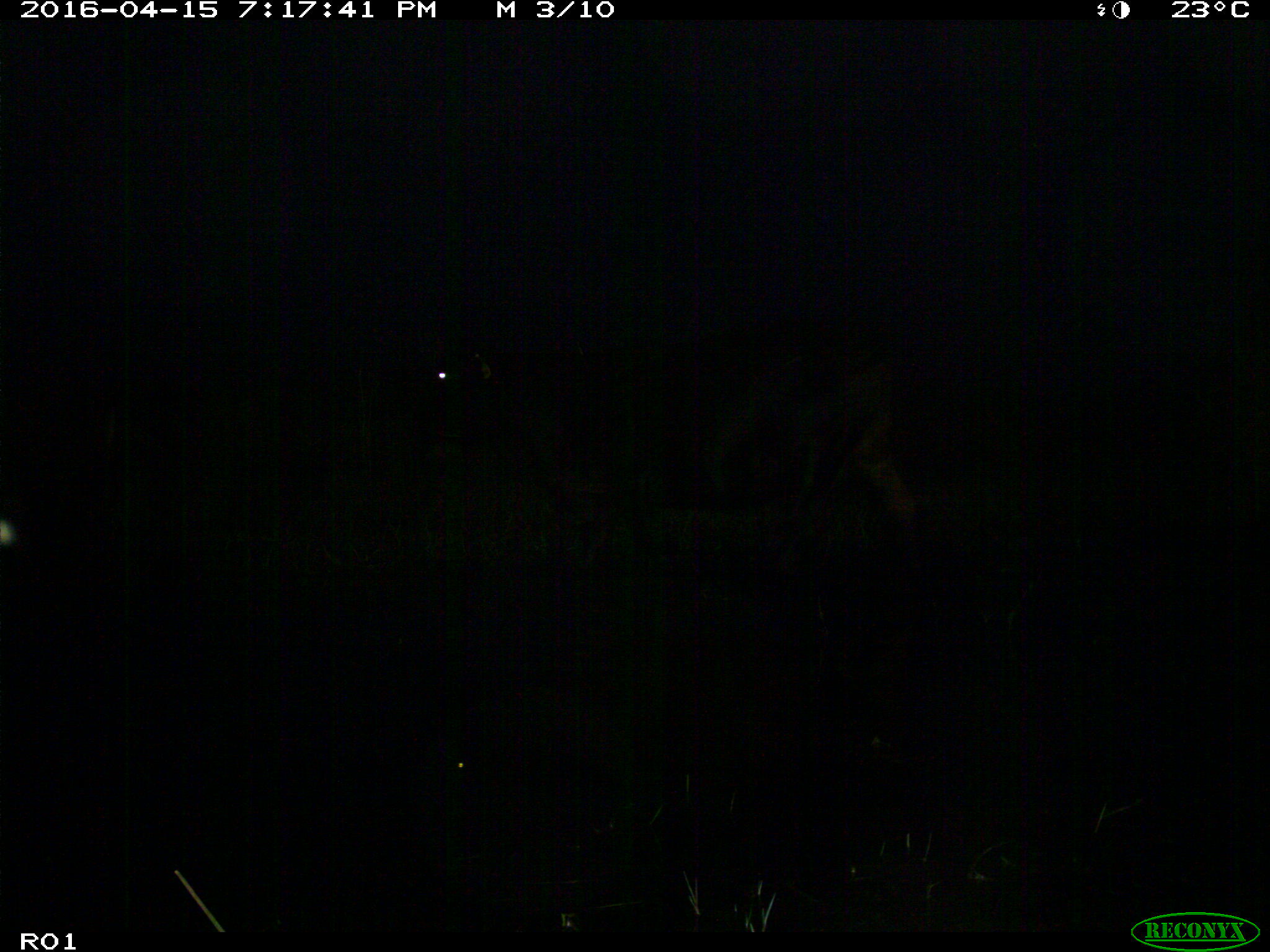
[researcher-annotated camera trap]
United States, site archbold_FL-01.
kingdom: Animalia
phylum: Chordata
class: Mammalia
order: Artiodactyla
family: Bovidae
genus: Bos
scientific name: Bos taurus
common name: domestic cow